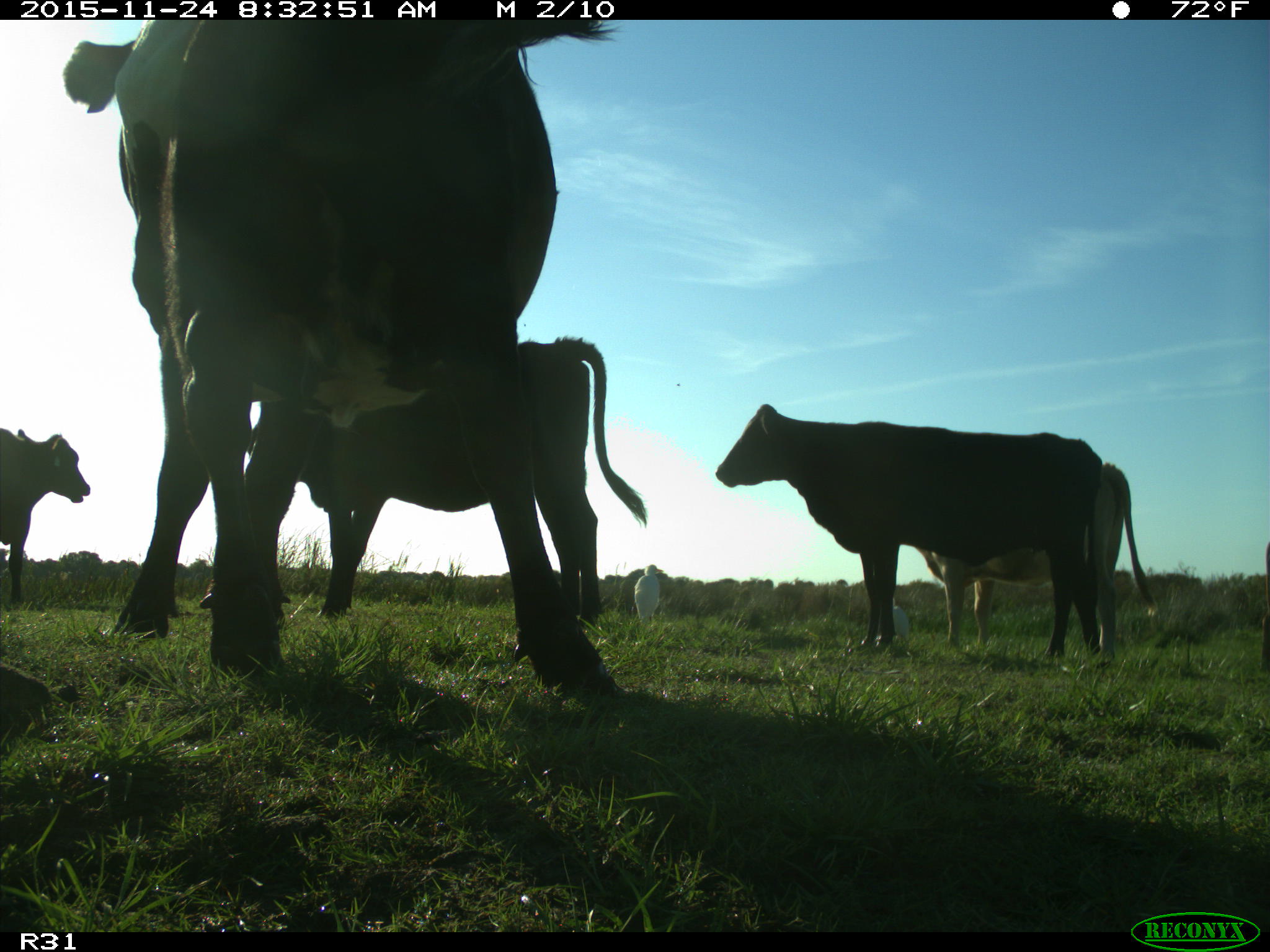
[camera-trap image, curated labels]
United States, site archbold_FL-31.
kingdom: Animalia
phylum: Chordata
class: Mammalia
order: Artiodactyla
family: Bovidae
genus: Bos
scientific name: Bos taurus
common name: domestic cow